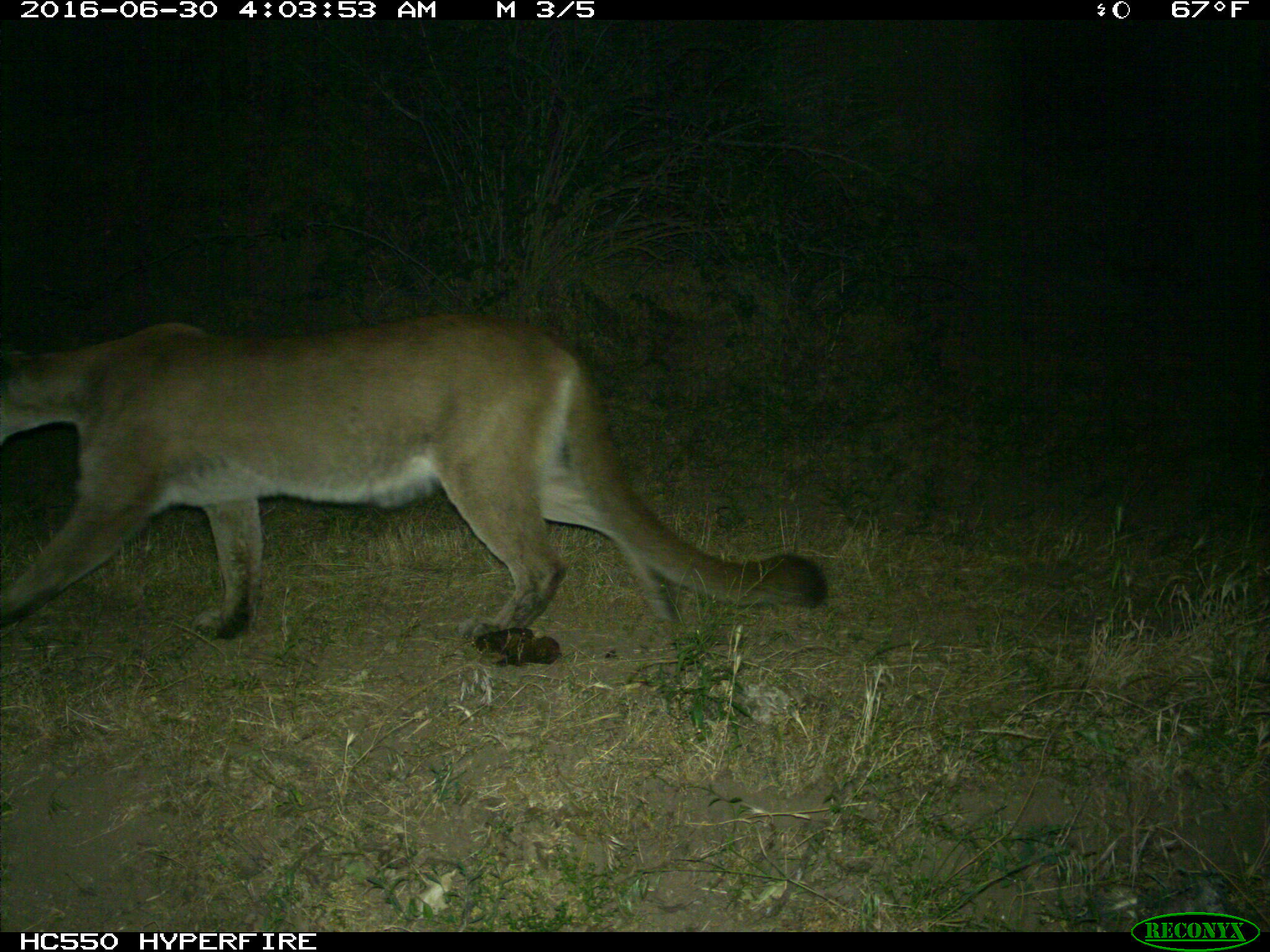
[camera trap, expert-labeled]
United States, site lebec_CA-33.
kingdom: Animalia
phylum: Chordata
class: Mammalia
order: Carnivora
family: Felidae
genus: Puma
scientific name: Puma concolor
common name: mountain lion